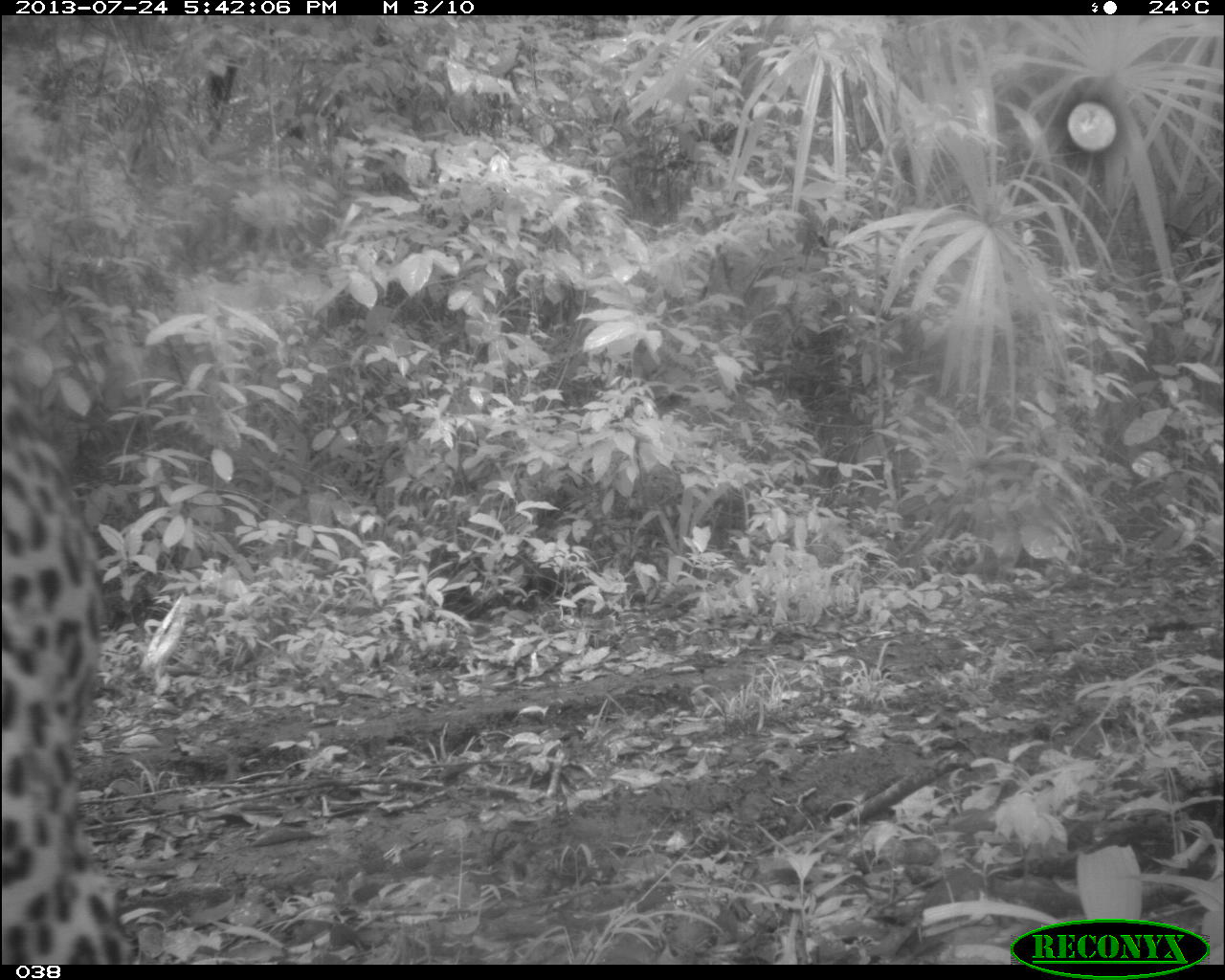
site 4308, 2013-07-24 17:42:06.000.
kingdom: Animalia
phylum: Chordata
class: Mammalia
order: Carnivora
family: Felidae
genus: Panthera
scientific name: Panthera onca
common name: jaguar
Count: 1.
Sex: male.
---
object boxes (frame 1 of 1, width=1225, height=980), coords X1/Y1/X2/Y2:
panthera onca: 0/374/129/963